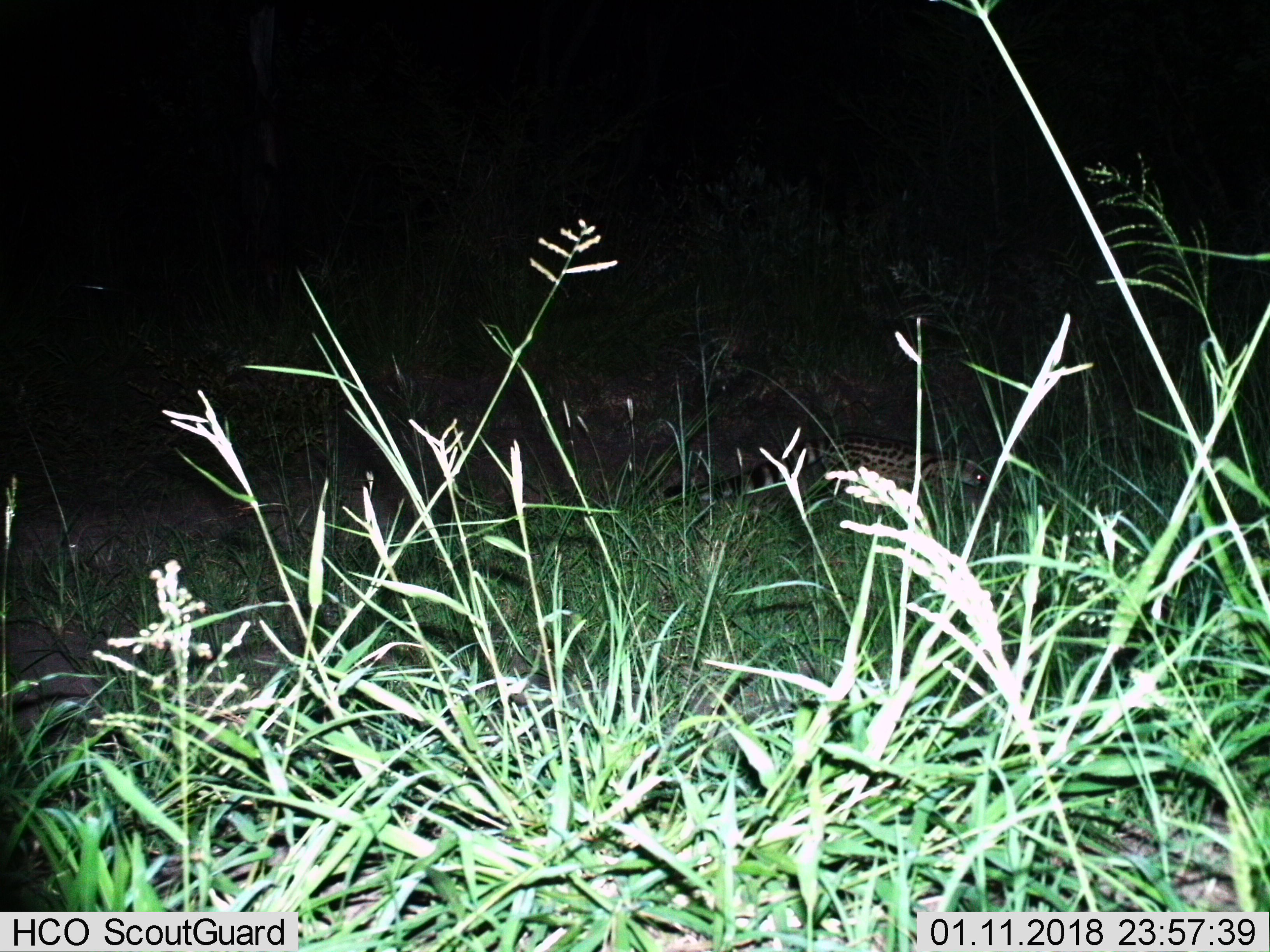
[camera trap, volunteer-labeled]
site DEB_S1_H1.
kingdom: Animalia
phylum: Chordata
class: Mammalia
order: Carnivora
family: Viverridae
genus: Genetta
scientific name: Genetta genetta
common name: small-spotted genet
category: genetcommonsmallspotted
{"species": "genetcommonsmallspotted (small-spotted genet) (Genetta genetta)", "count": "1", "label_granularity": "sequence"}